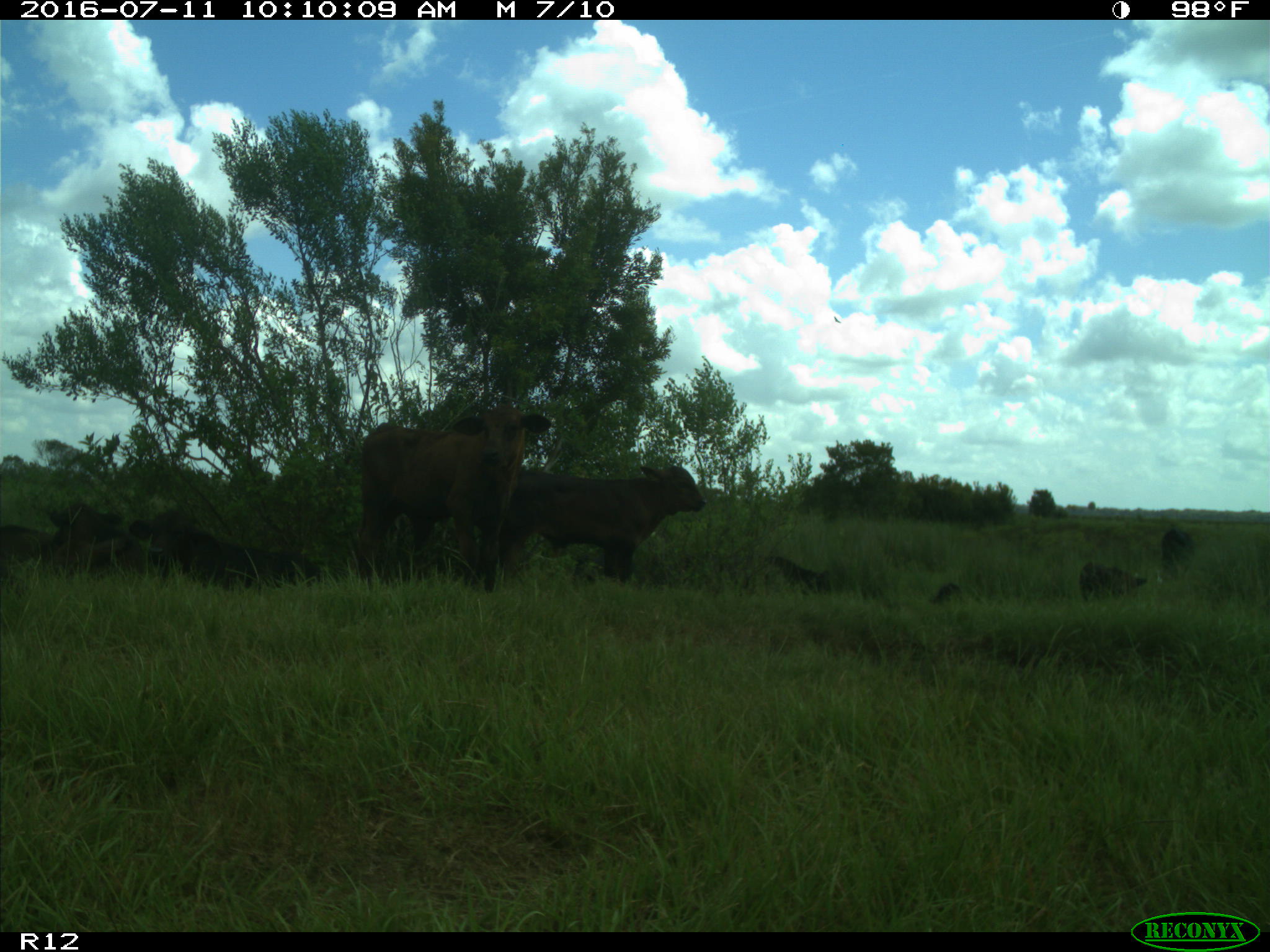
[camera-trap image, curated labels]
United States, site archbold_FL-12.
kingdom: Animalia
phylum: Chordata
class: Mammalia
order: Artiodactyla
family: Bovidae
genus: Bos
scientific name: Bos taurus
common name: domestic cow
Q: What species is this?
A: Bos taurus (domestic cow).